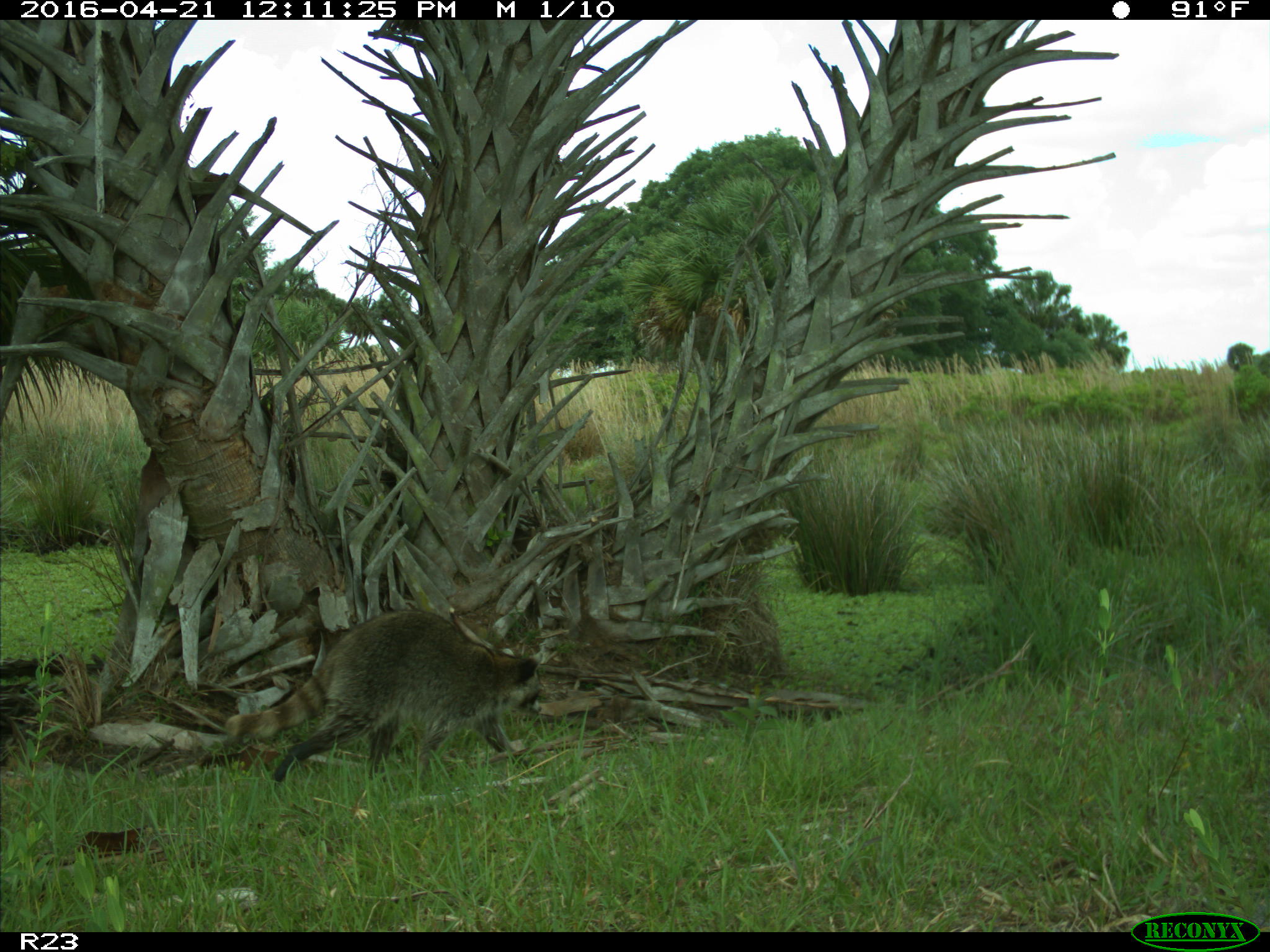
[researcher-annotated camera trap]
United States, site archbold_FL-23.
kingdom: Animalia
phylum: Chordata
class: Mammalia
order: Carnivora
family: Procyonidae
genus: Procyon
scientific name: Procyon lotor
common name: common raccoon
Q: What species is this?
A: Procyon lotor (common raccoon).